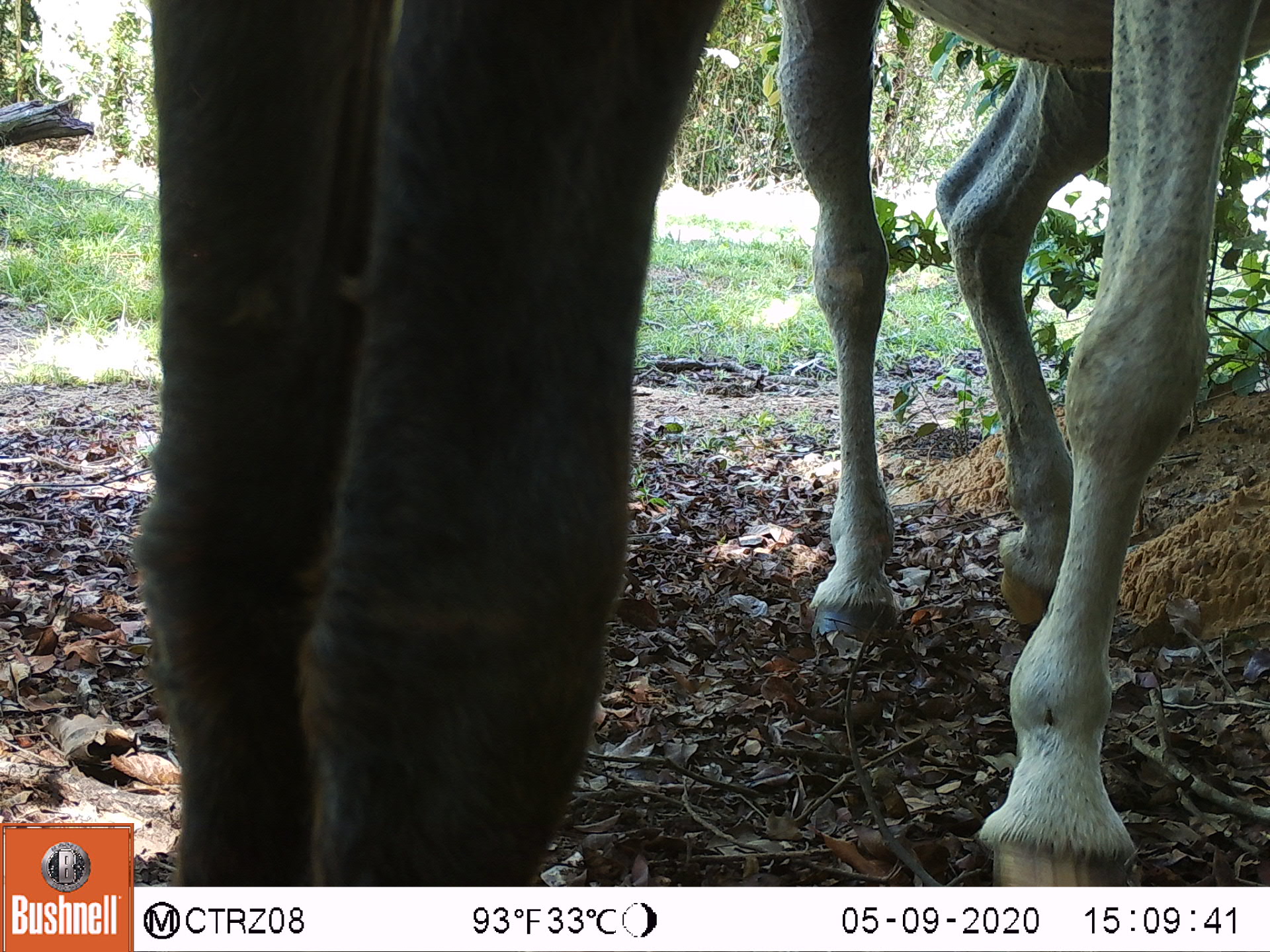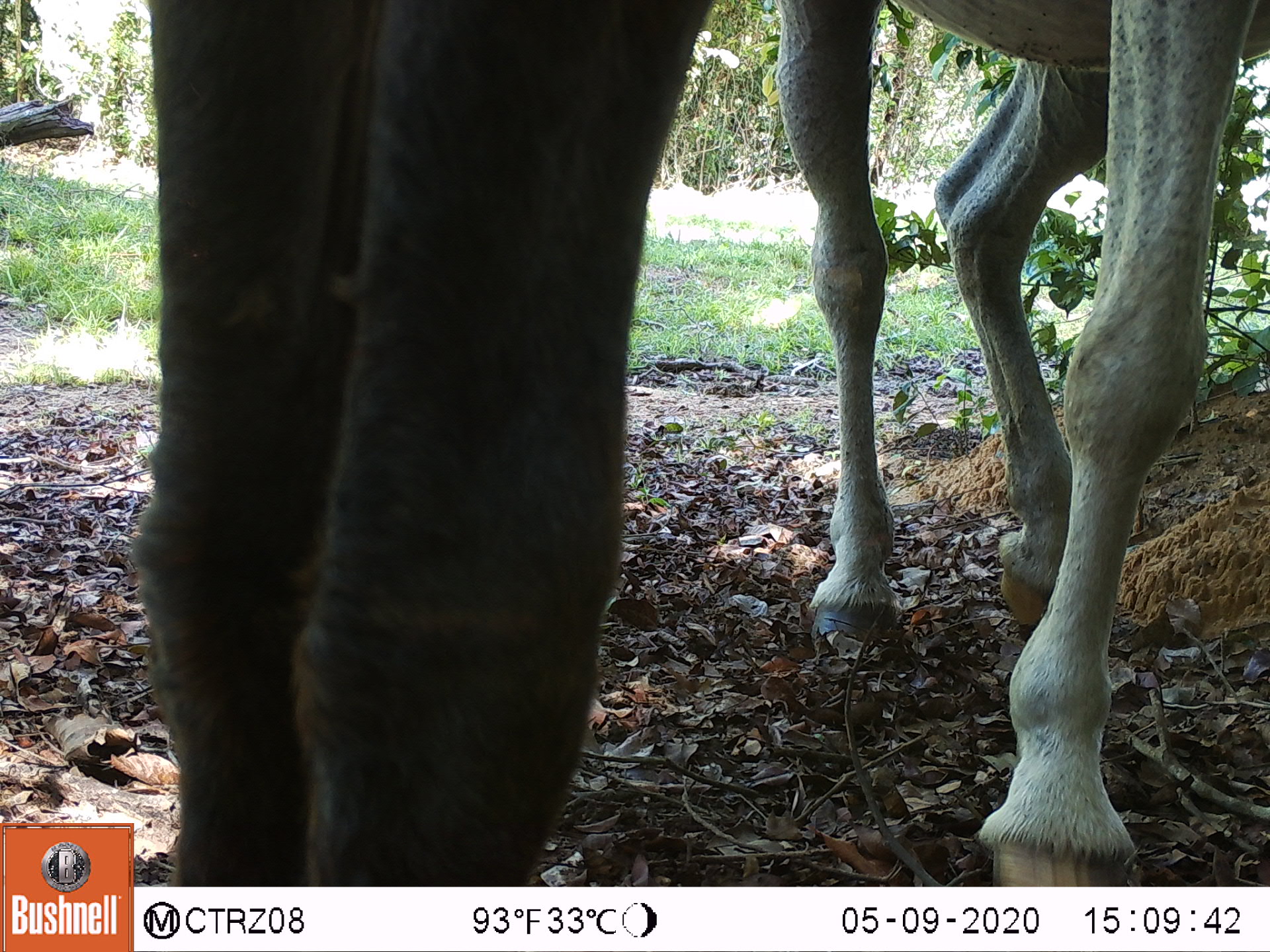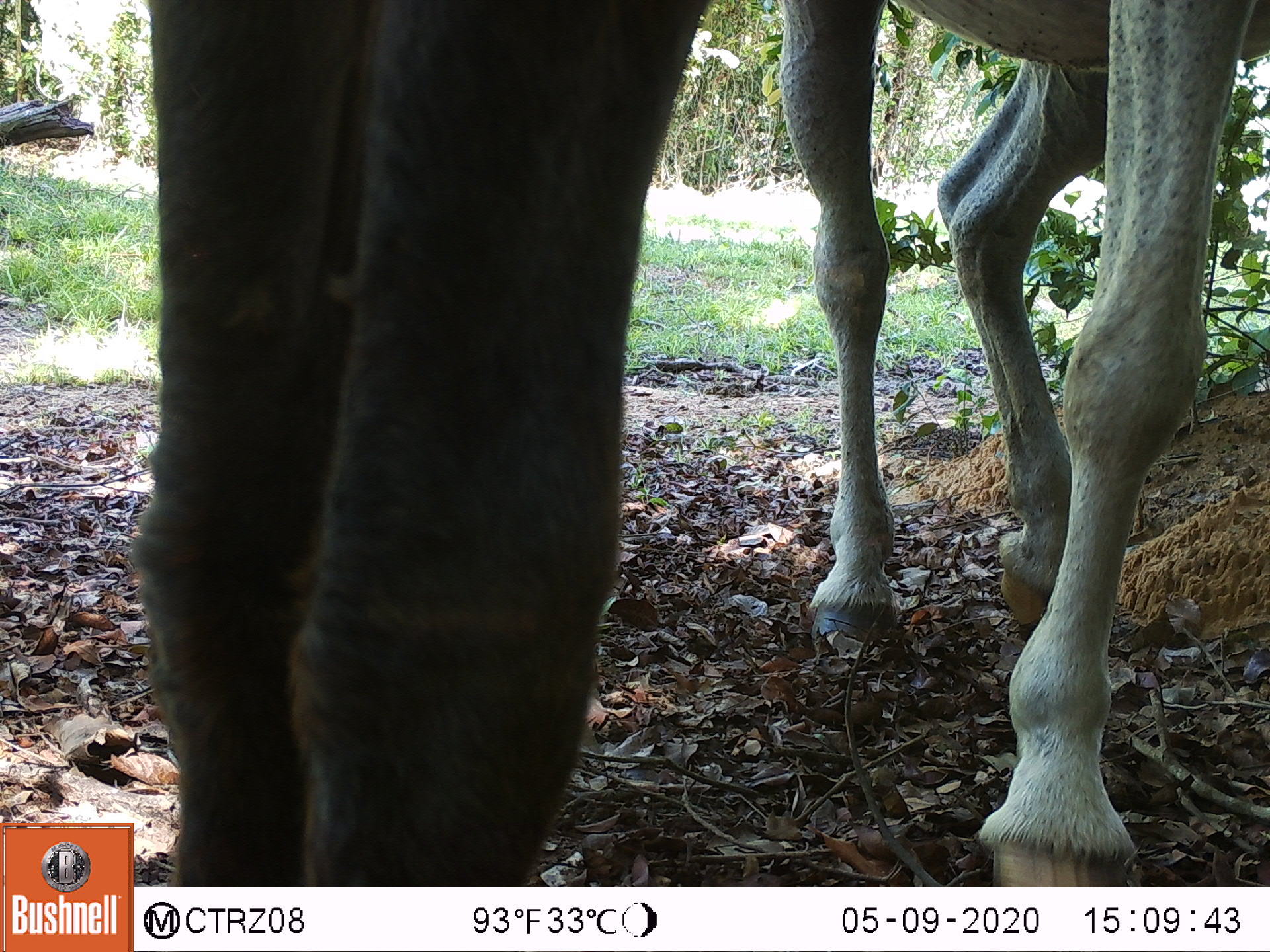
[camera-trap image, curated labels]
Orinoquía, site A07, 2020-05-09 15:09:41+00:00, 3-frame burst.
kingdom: Animalia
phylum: Chordata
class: Mammalia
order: Perissodactyla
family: Equidae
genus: Equus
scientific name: Equus caballus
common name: domestic horse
Domestic horse (Equus caballus).